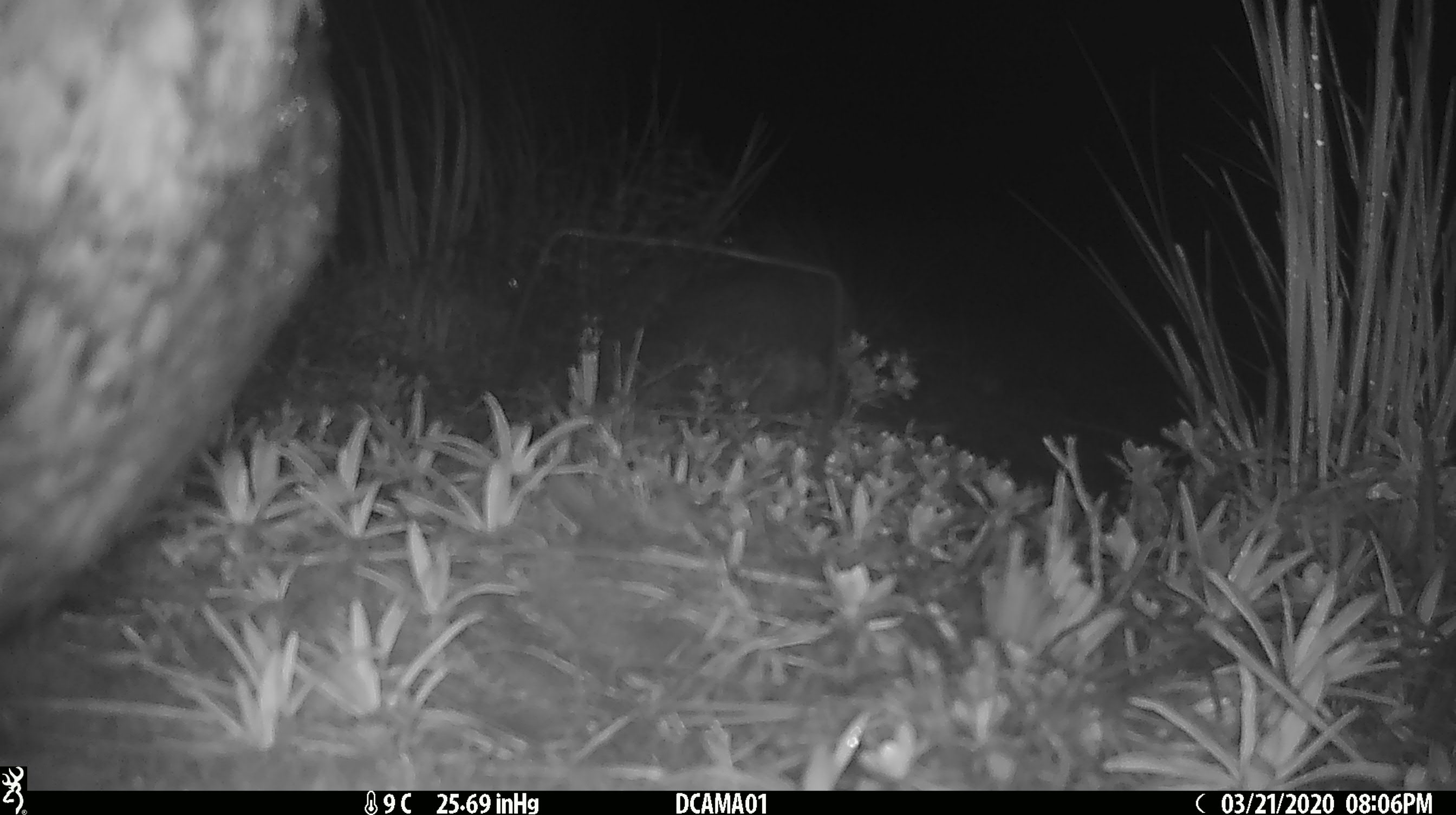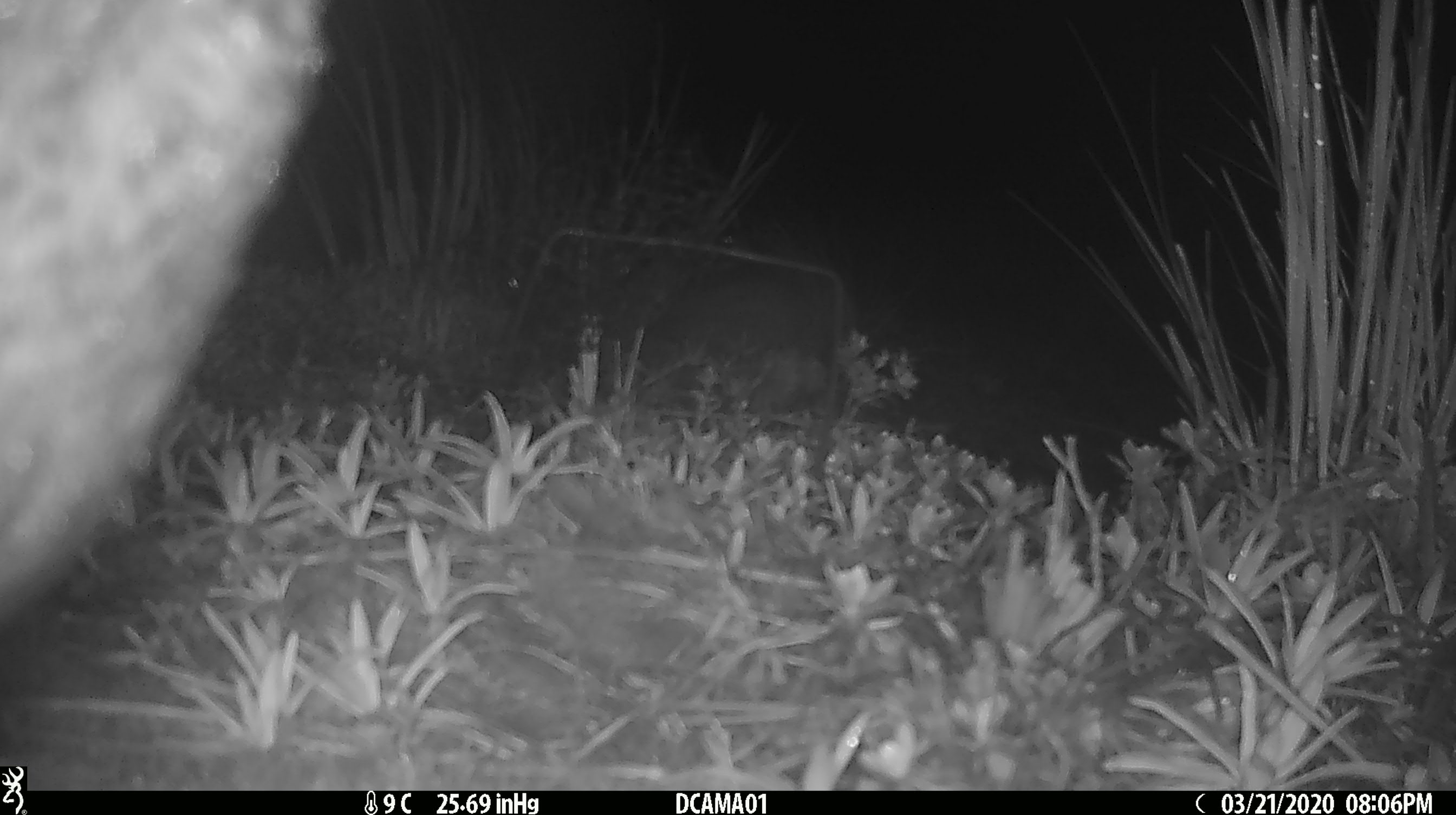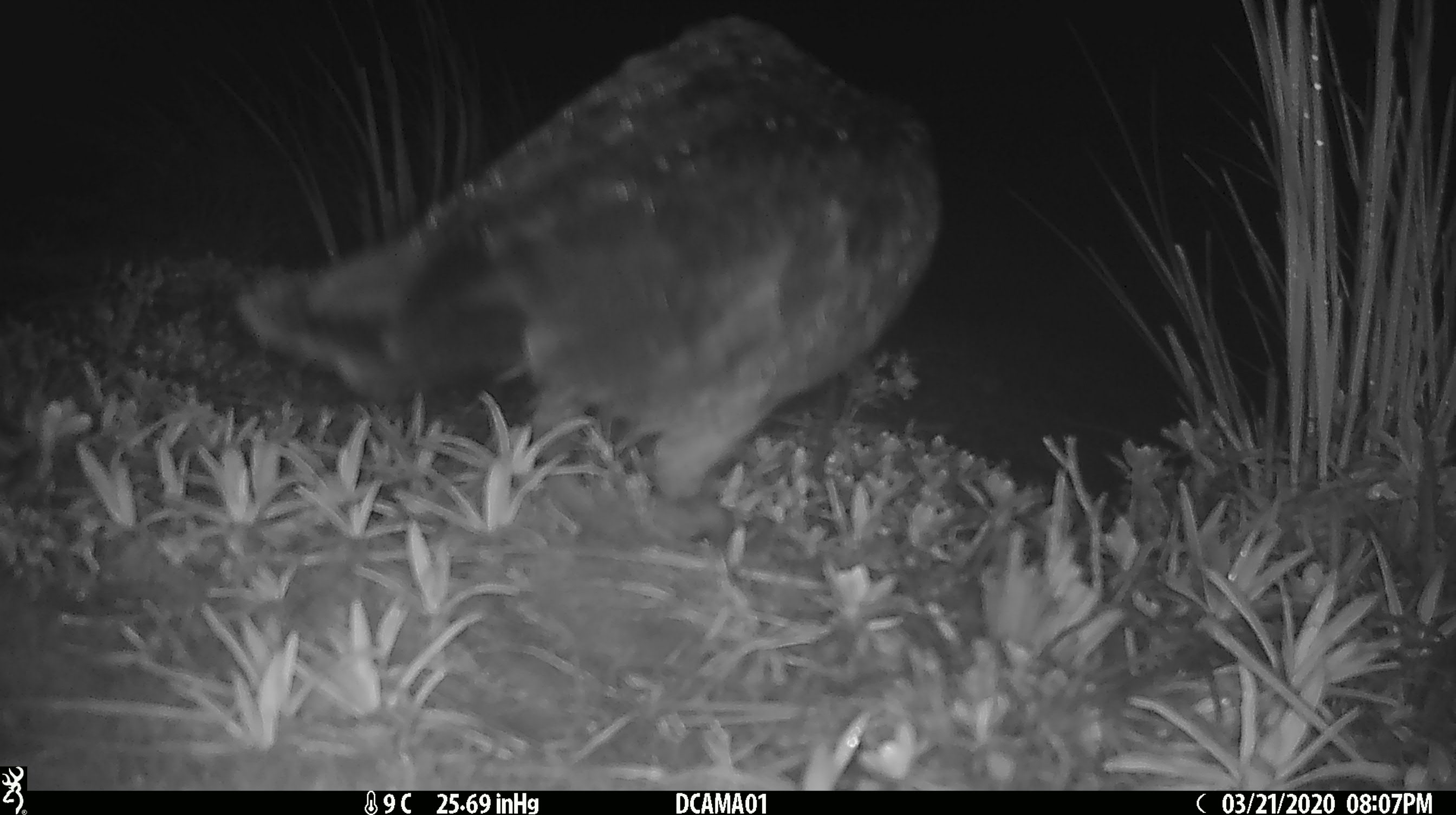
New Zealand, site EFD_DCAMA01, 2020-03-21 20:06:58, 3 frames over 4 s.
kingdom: Animalia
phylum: Chordata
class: Aves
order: Psittaciformes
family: Strigopidae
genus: Nestor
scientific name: Nestor notabilis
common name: kea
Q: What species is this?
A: Kea (Nestor notabilis).